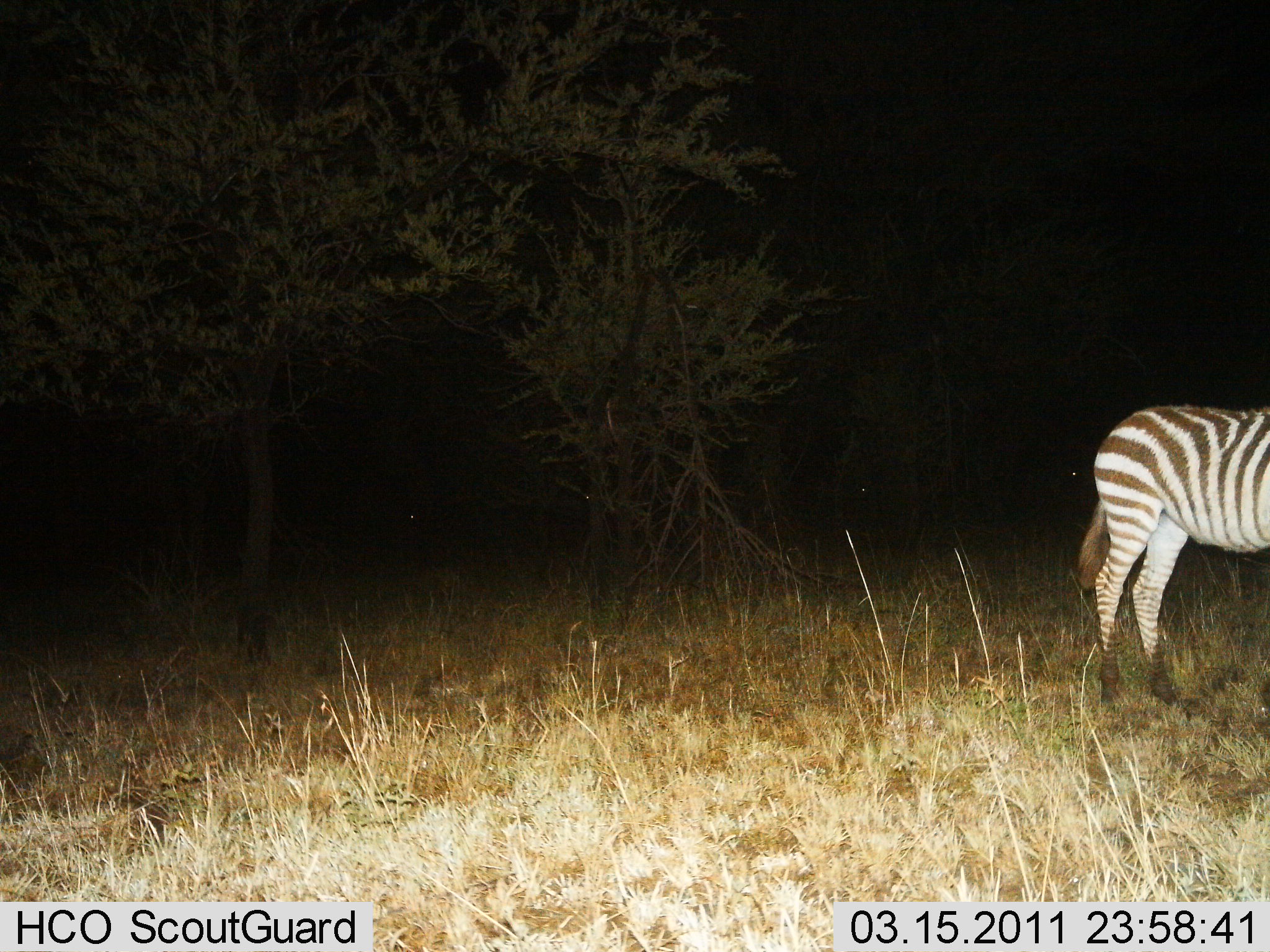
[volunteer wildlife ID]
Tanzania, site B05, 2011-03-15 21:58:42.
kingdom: Animalia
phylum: Chordata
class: Mammalia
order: Perissodactyla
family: Equidae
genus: Equus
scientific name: Equus quagga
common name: plains zebra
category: zebra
Zebra (plains zebra) (Equus quagga), count 1. Behavior (volunteer vote fractions): standing 100%, resting 0%, moving 0%, interacting 0%. Young present (vote fraction): 0%. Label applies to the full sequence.